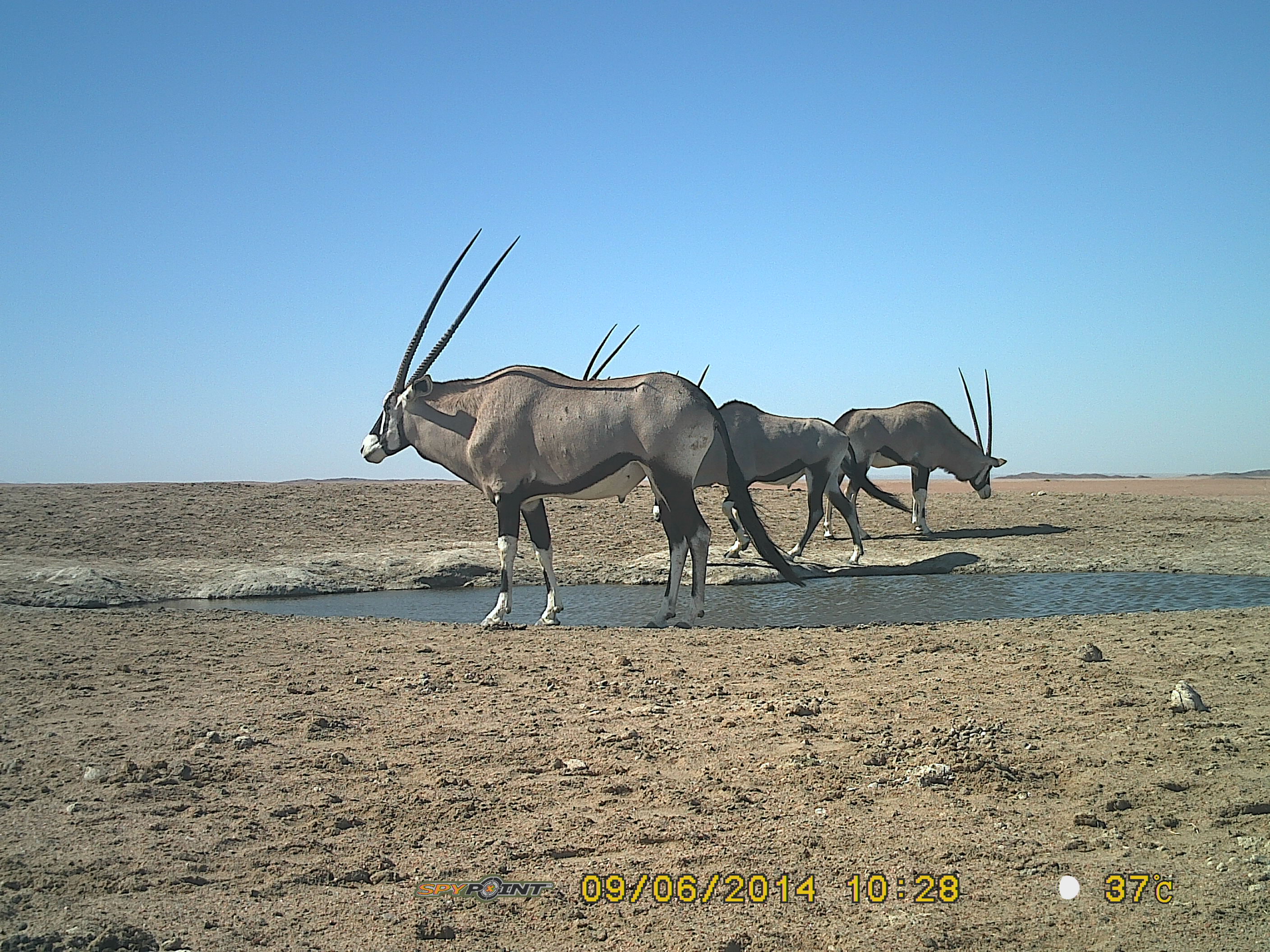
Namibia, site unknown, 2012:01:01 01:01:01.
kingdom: Animalia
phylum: Chordata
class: Mammalia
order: Artiodactyla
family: Bovidae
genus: Oryx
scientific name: Oryx gazella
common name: gemsbok